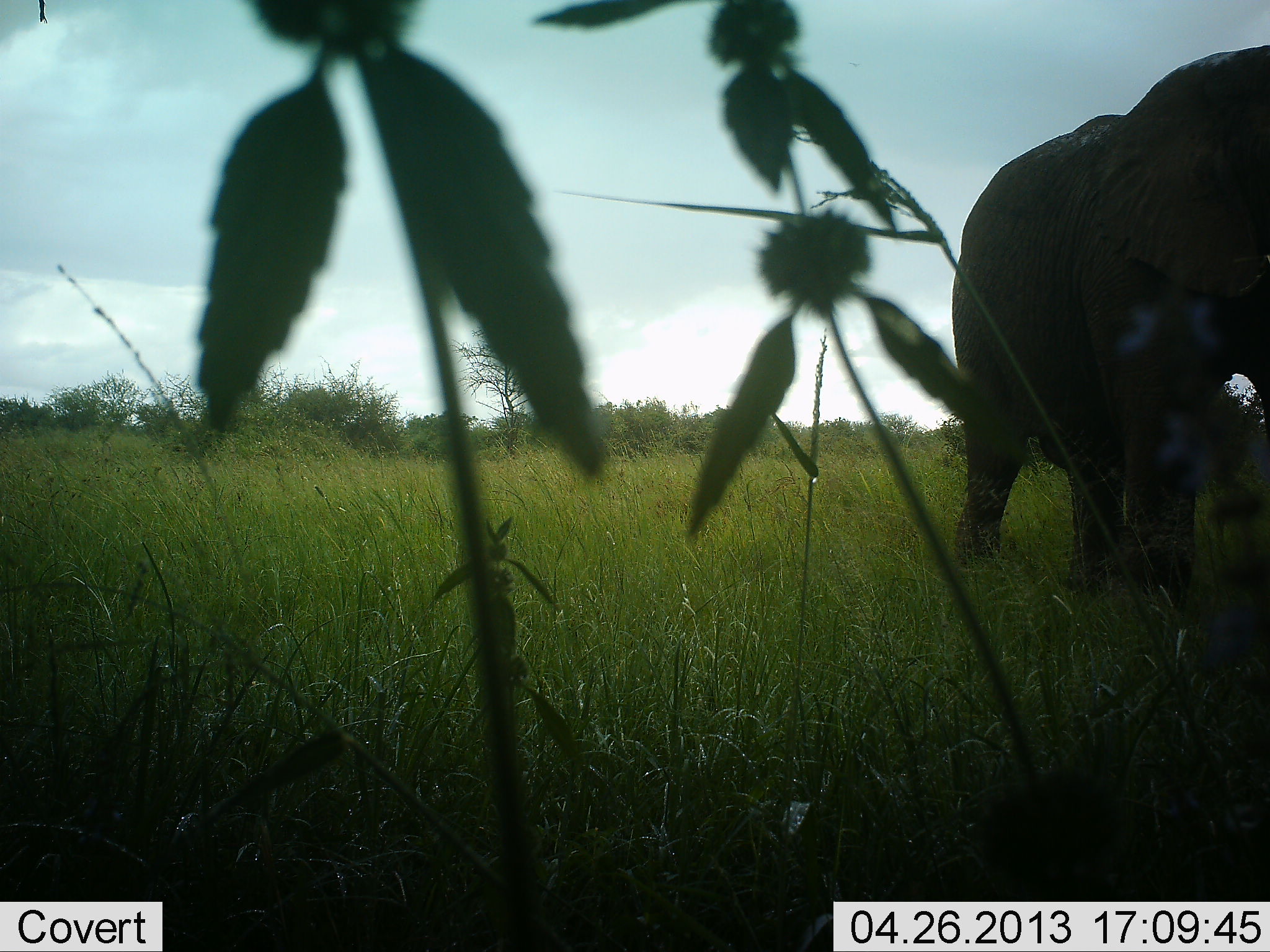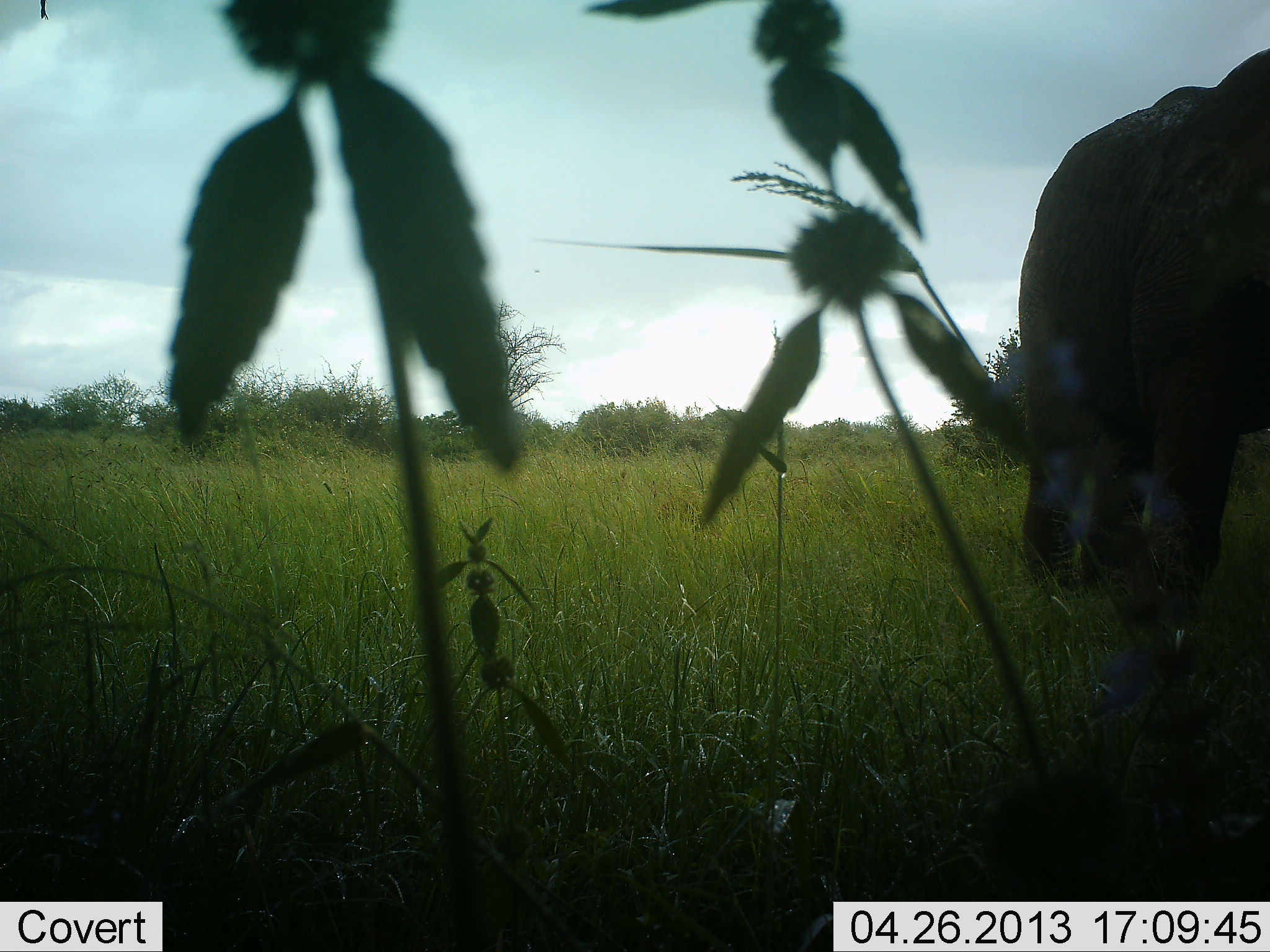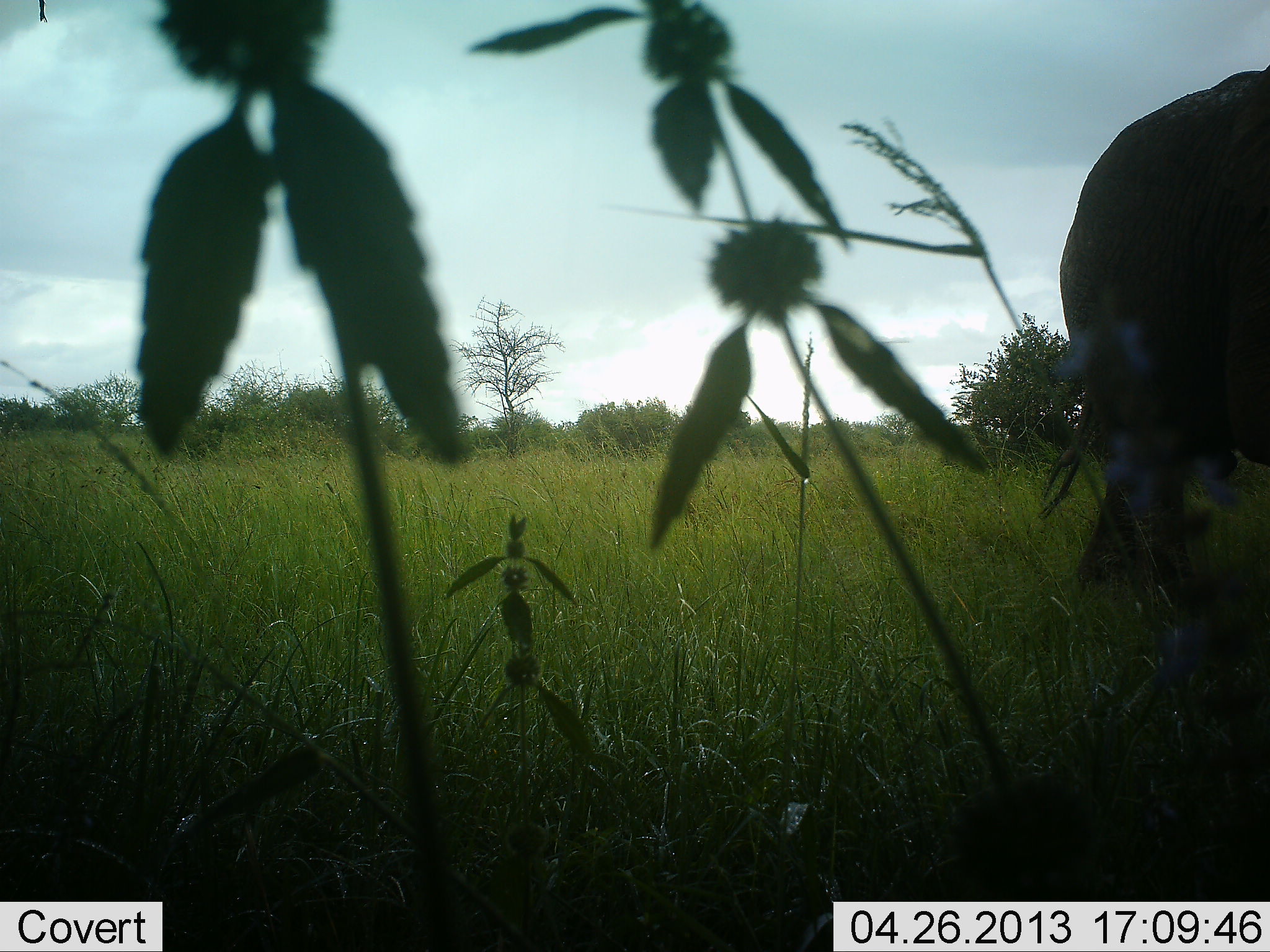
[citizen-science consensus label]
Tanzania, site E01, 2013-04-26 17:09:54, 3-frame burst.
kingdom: Animalia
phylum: Chordata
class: Mammalia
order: Proboscidea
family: Elephantidae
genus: Loxodonta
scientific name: Loxodonta africana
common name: african bush elephant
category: elephant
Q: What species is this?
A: Elephant (african bush elephant) (Loxodonta africana).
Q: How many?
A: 1.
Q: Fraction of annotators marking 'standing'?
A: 17%.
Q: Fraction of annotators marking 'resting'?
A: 0%.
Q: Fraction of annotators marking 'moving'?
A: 78%.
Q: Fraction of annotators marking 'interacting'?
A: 0%.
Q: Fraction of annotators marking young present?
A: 0%.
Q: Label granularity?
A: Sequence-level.